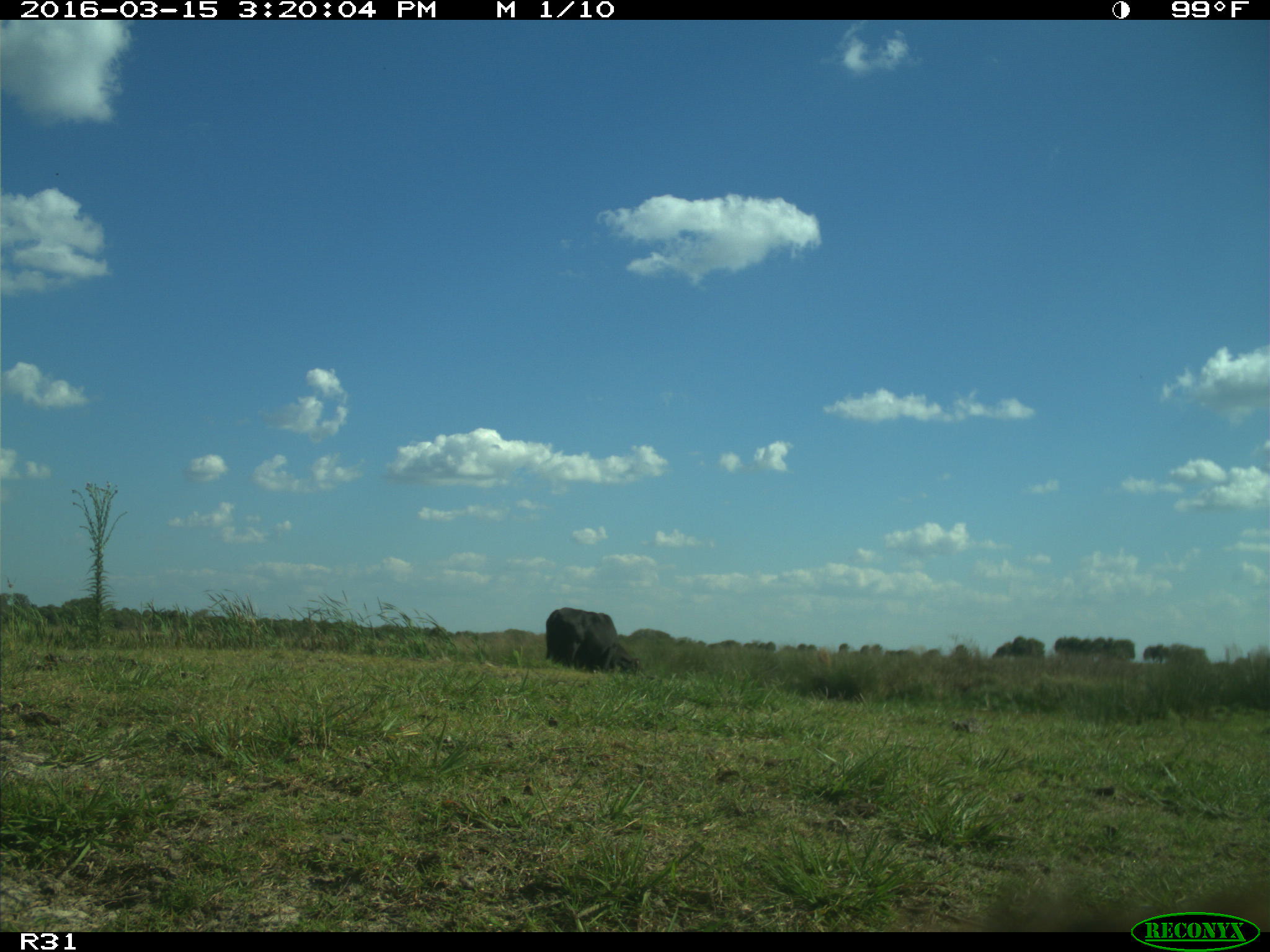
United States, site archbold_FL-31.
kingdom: Animalia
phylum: Chordata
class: Mammalia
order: Artiodactyla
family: Bovidae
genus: Bos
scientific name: Bos taurus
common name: domestic cow